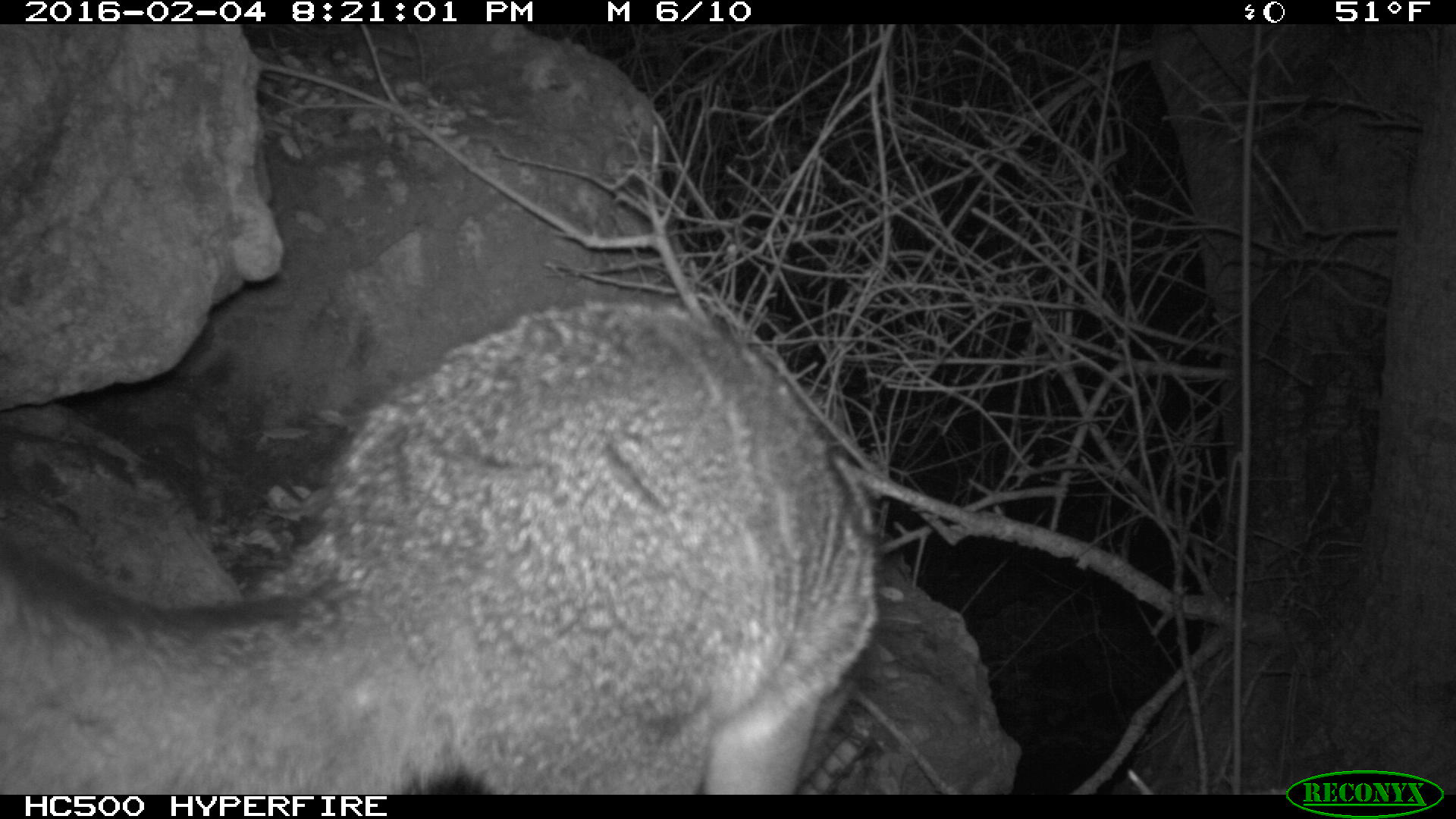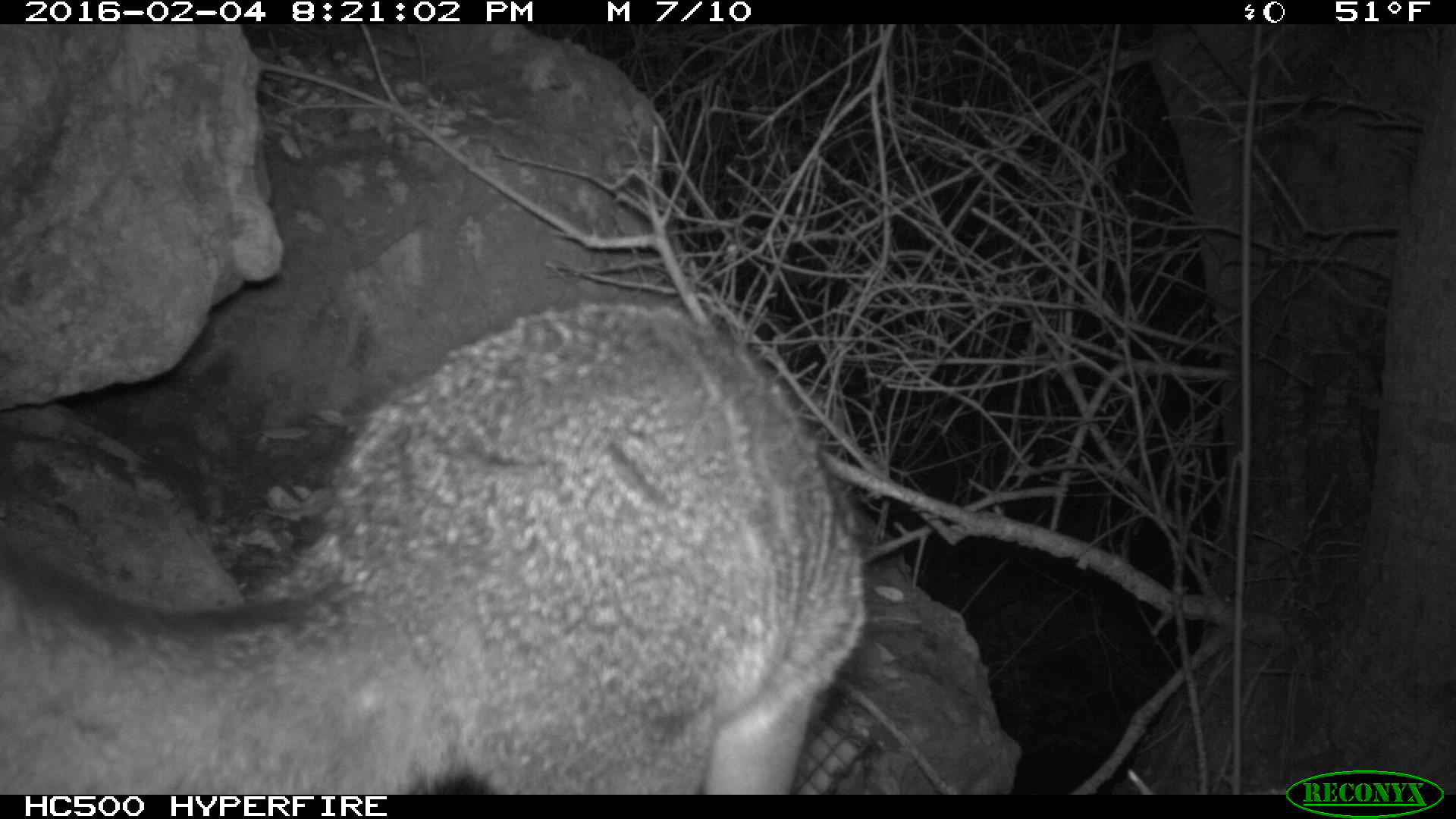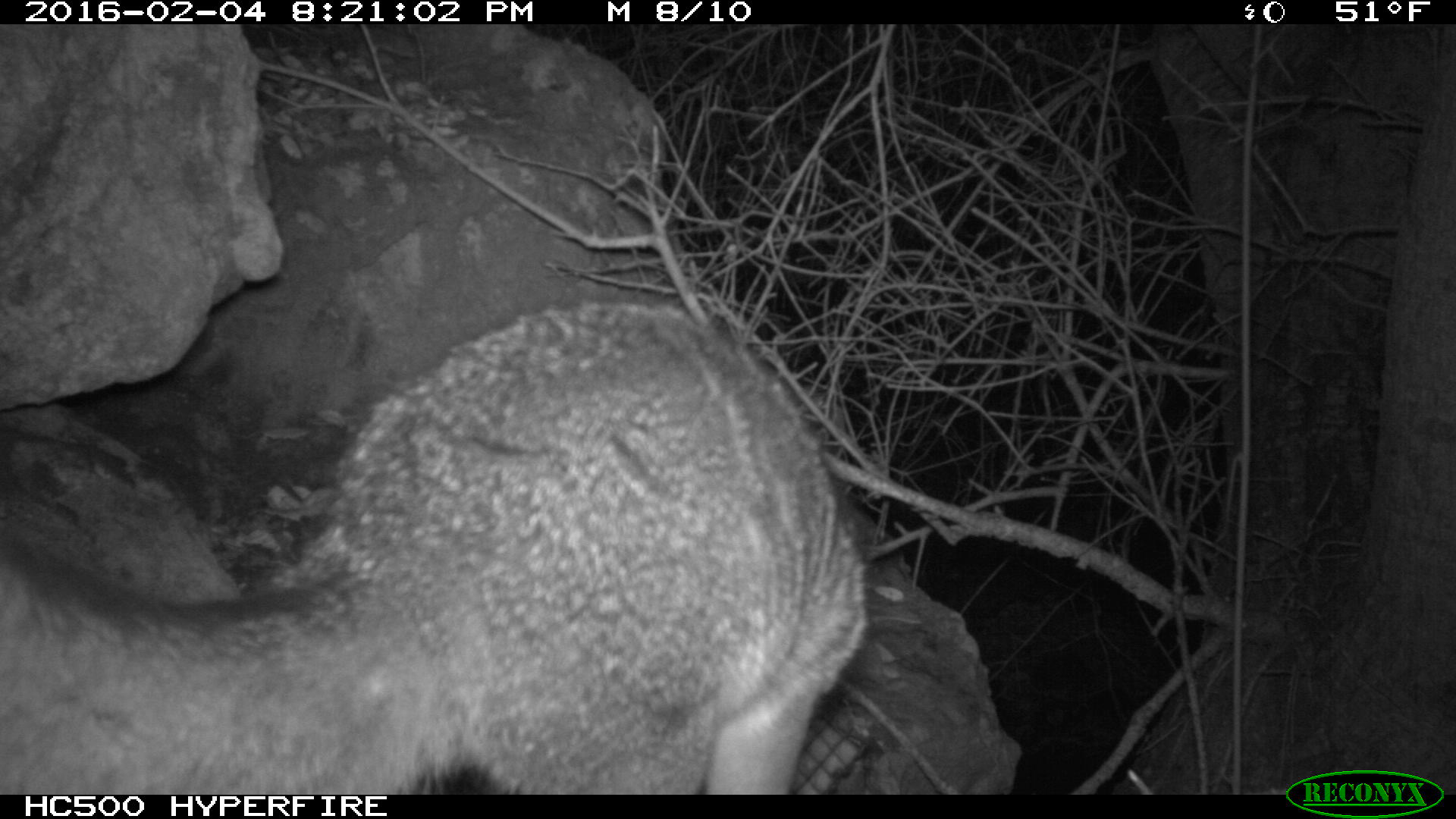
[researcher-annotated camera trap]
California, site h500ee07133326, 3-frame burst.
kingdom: Animalia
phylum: Chordata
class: Mammalia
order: Carnivora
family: Canidae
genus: Urocyon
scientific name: Urocyon littoralis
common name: island fox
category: fox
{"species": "fox (island fox) (Urocyon littoralis)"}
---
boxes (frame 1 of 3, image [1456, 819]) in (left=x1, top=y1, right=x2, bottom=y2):
fox: (left=1, top=299, right=882, bottom=793)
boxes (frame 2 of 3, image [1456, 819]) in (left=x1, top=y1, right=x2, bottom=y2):
fox: (left=0, top=300, right=867, bottom=791)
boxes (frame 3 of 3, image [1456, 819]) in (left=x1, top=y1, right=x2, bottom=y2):
fox: (left=0, top=296, right=869, bottom=794)